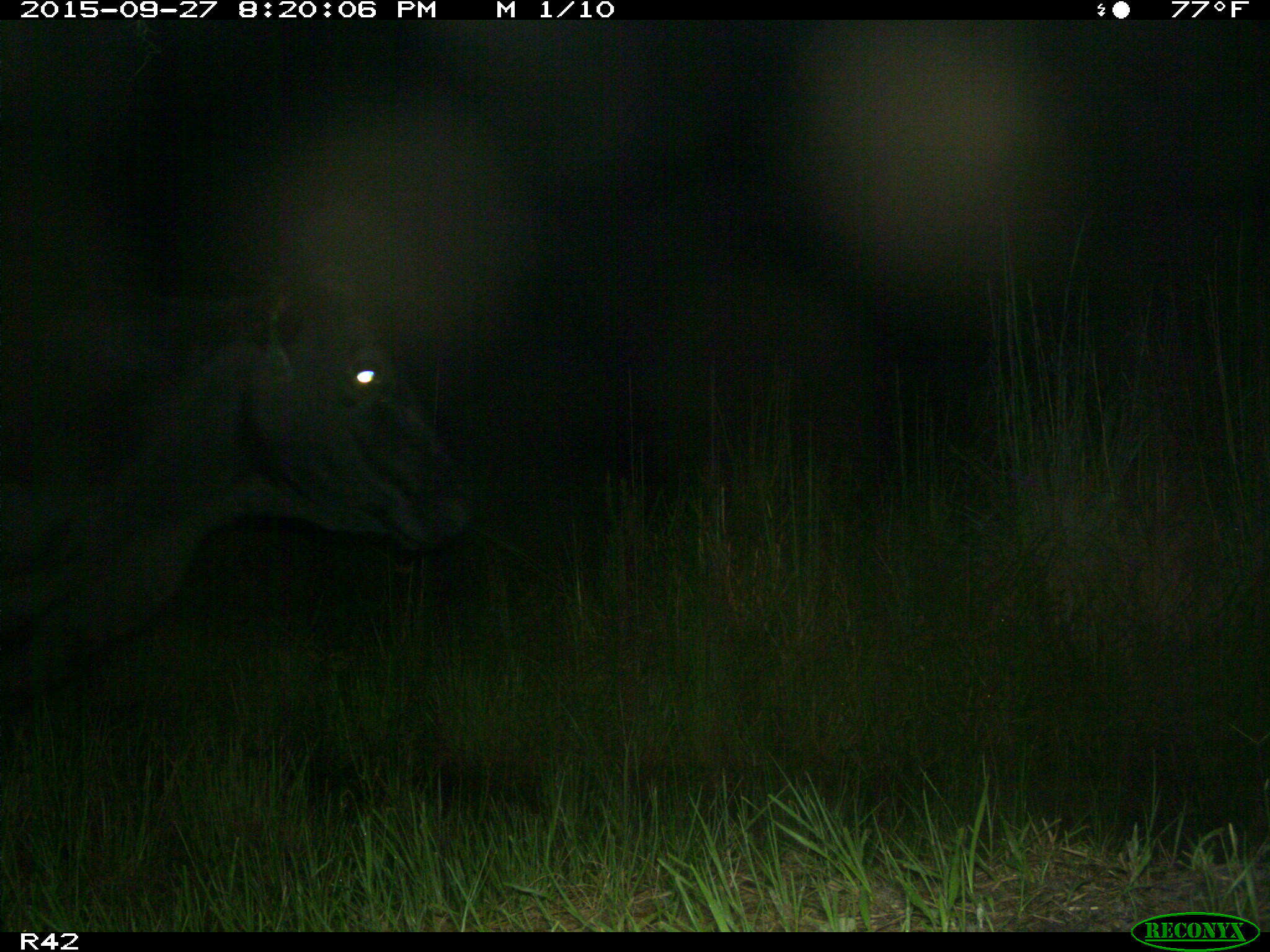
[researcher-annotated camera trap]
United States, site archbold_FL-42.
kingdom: Animalia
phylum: Chordata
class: Mammalia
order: Artiodactyla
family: Bovidae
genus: Bos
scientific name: Bos taurus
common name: domestic cow